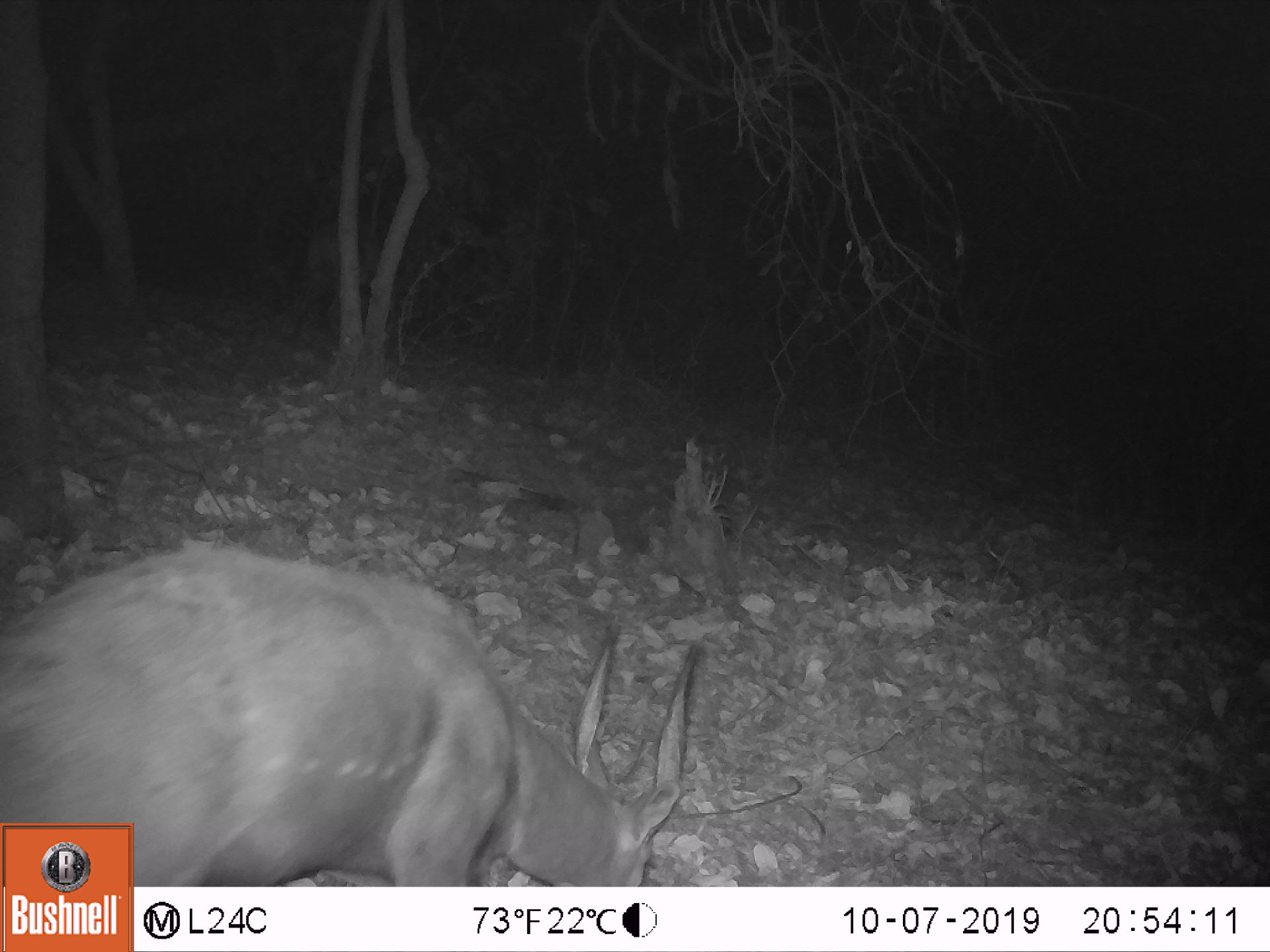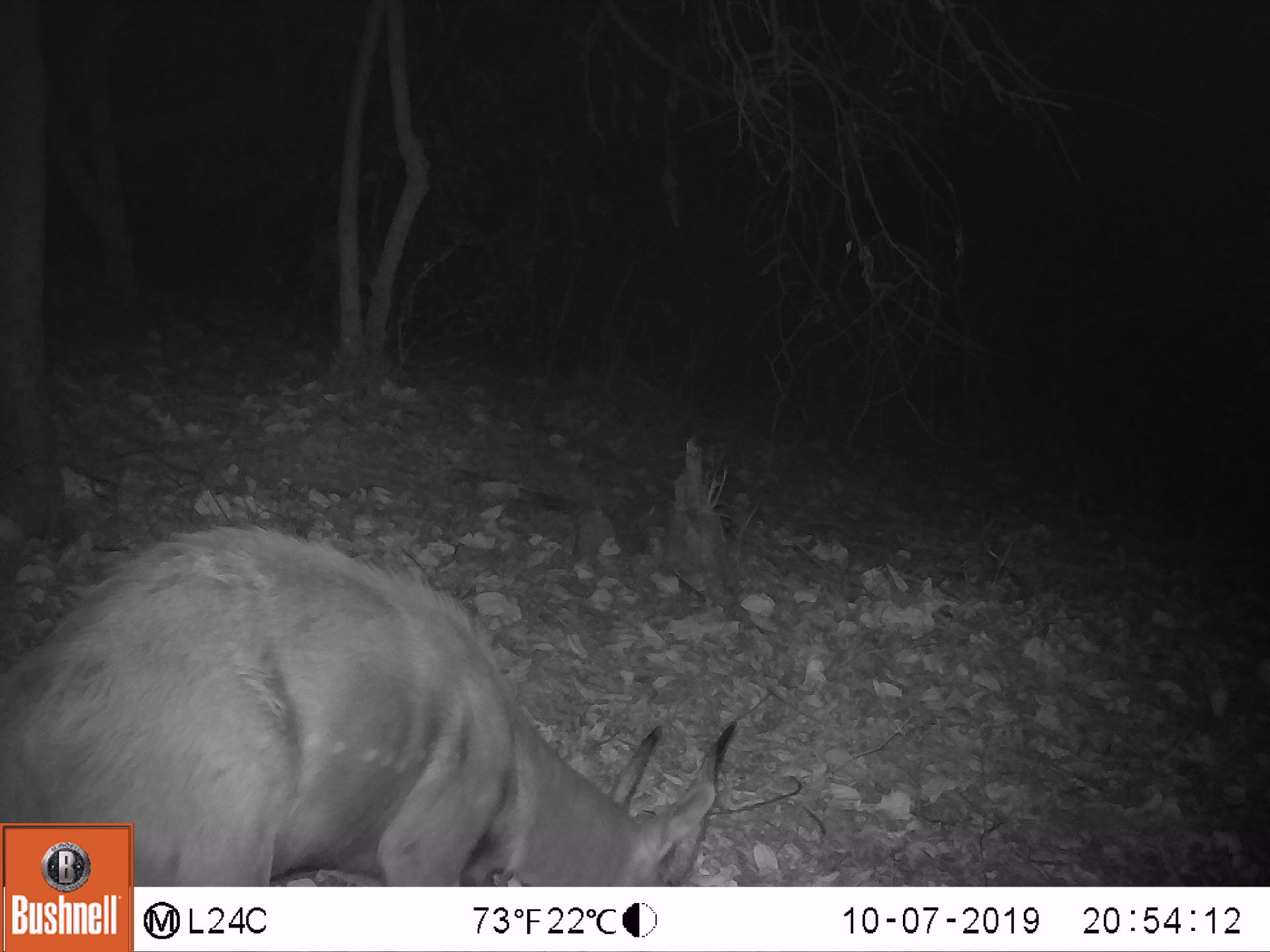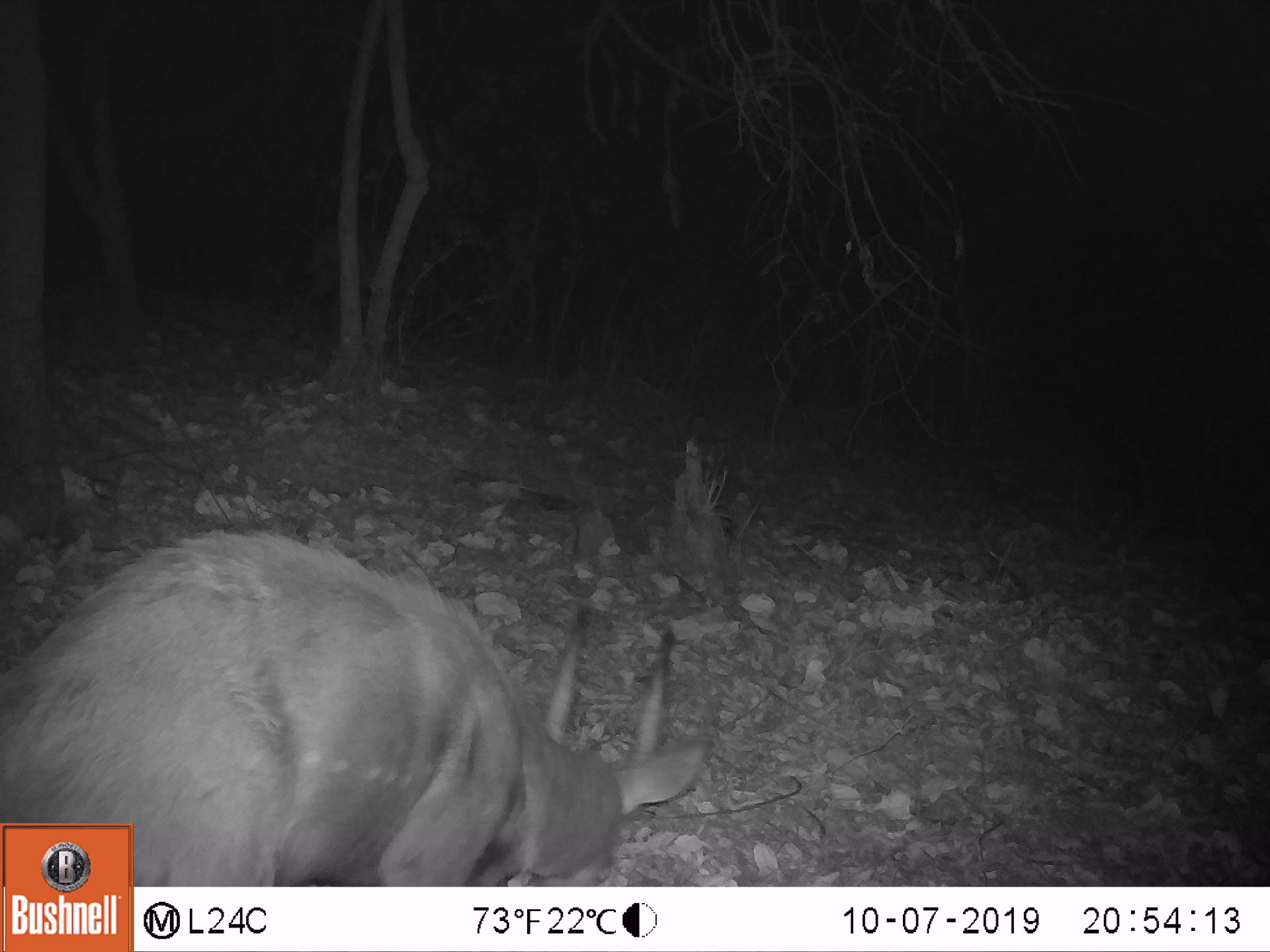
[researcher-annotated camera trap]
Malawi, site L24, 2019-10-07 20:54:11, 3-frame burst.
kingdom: Animalia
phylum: Chordata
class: Mammalia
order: Artiodactyla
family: Bovidae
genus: Tragelaphus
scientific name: Tragelaphus sylvaticus sylvaticus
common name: cape bushbuck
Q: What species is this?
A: Cape bushbuck (Tragelaphus sylvaticus sylvaticus).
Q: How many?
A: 1.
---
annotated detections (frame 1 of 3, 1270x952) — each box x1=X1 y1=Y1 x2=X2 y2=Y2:
cape bushbuck: x1=0 y1=539 x2=734 y2=816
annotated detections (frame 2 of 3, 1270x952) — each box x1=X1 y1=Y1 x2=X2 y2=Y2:
cape bushbuck: x1=2 y1=517 x2=744 y2=812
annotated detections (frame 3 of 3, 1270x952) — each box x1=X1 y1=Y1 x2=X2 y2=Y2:
cape bushbuck: x1=4 y1=508 x2=710 y2=816